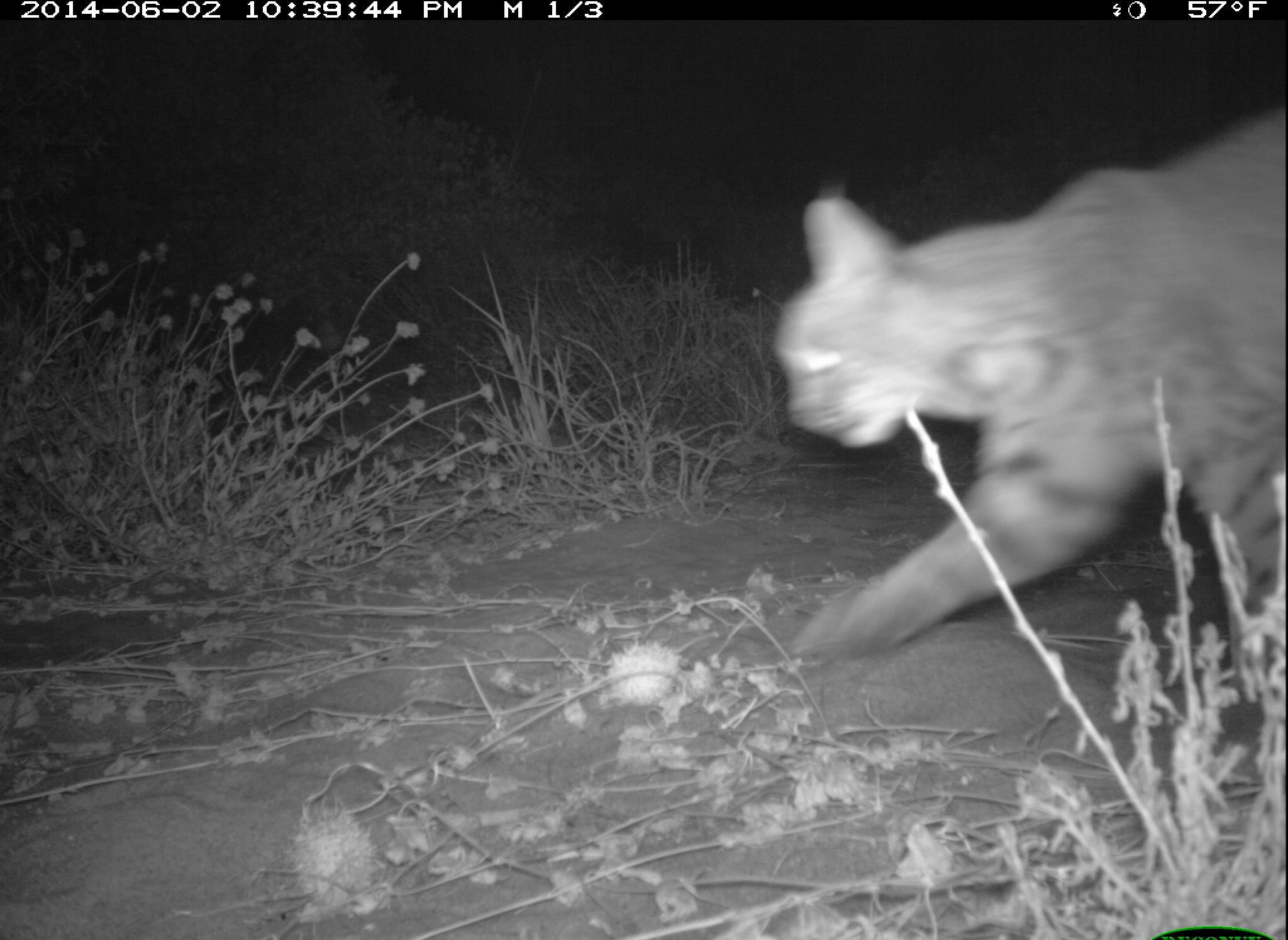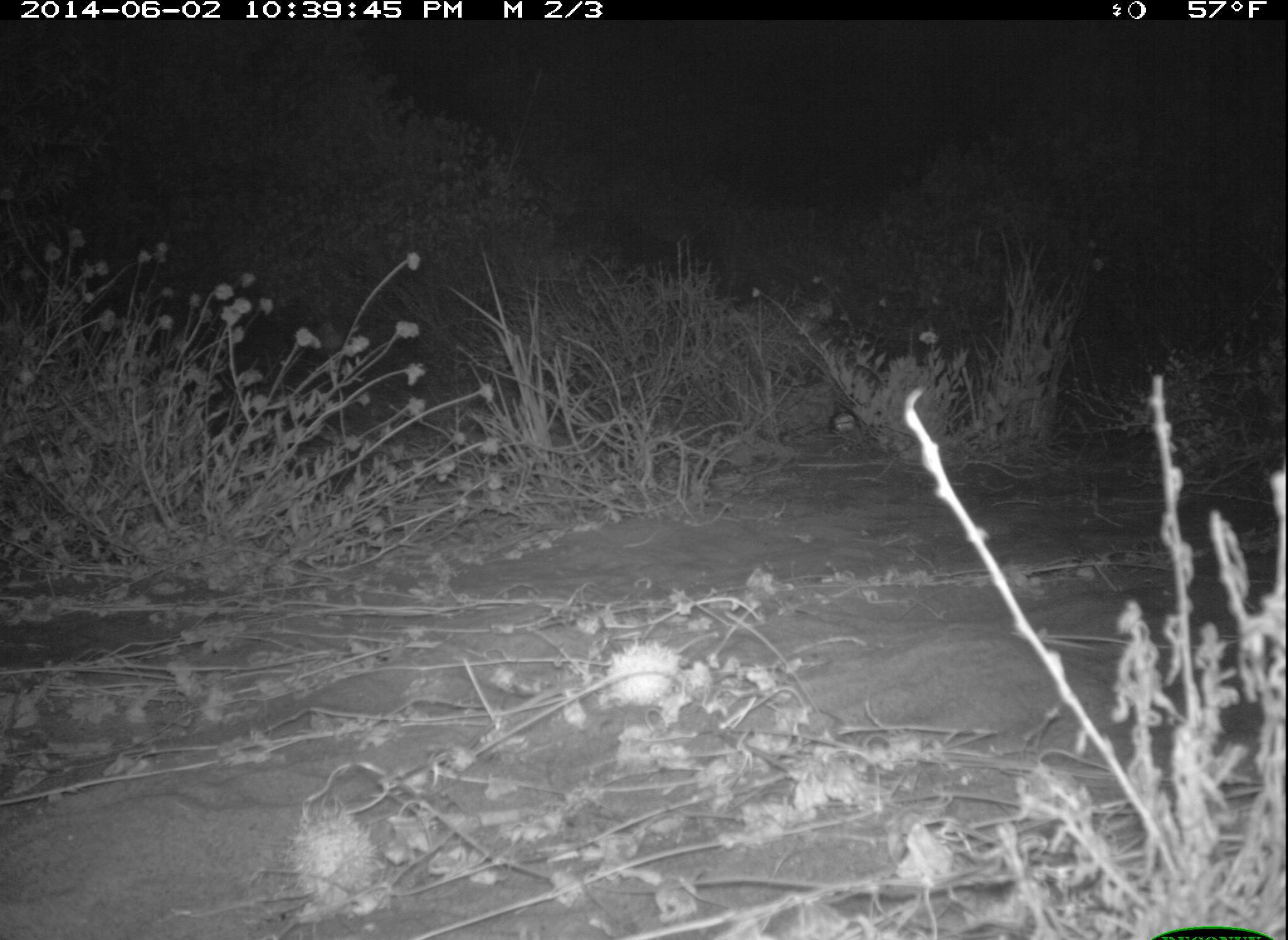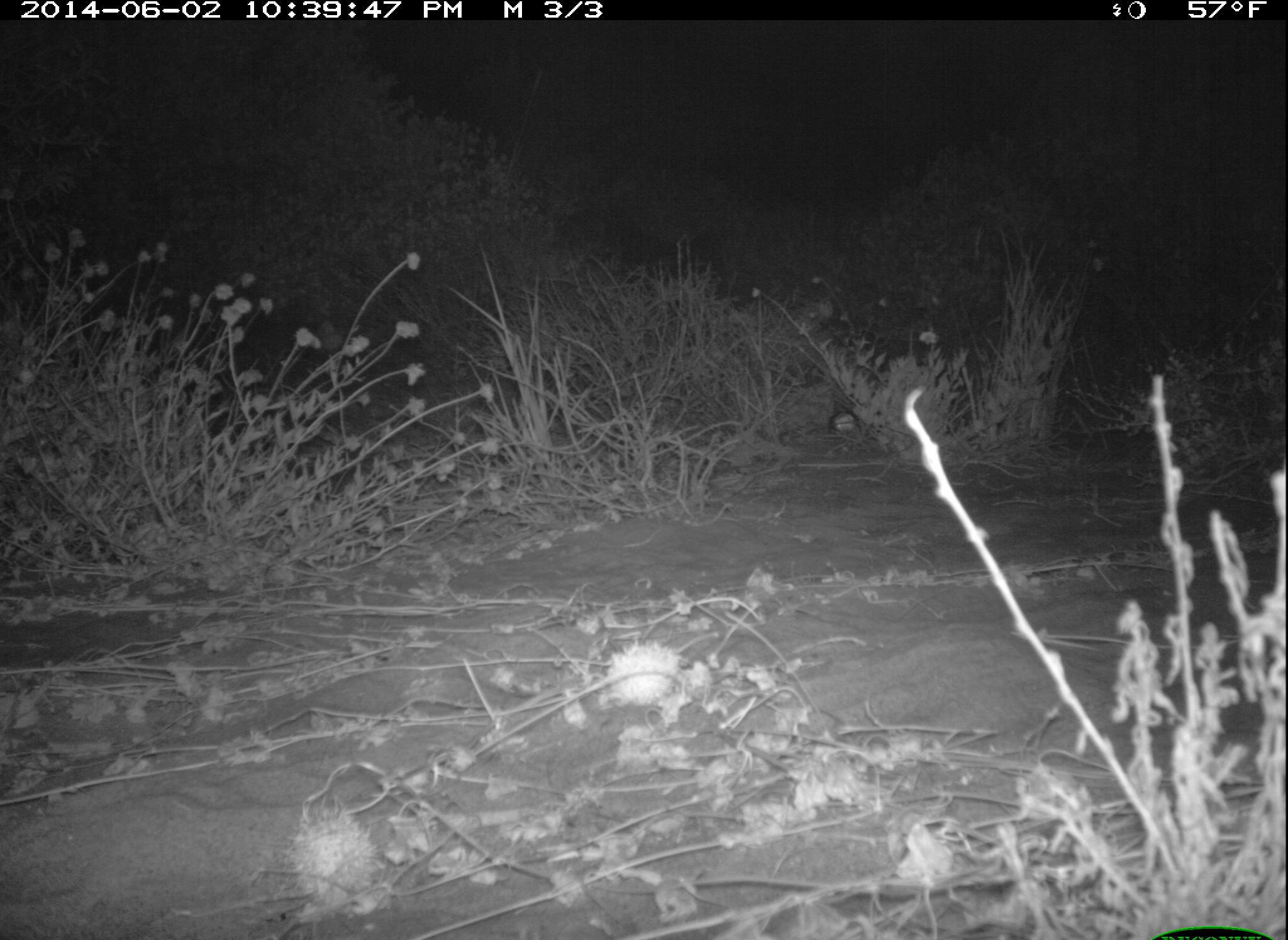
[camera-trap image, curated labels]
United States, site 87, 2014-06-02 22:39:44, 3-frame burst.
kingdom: Animalia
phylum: Chordata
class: Mammalia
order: Carnivora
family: Felidae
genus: Lynx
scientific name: Lynx rufus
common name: bobcat